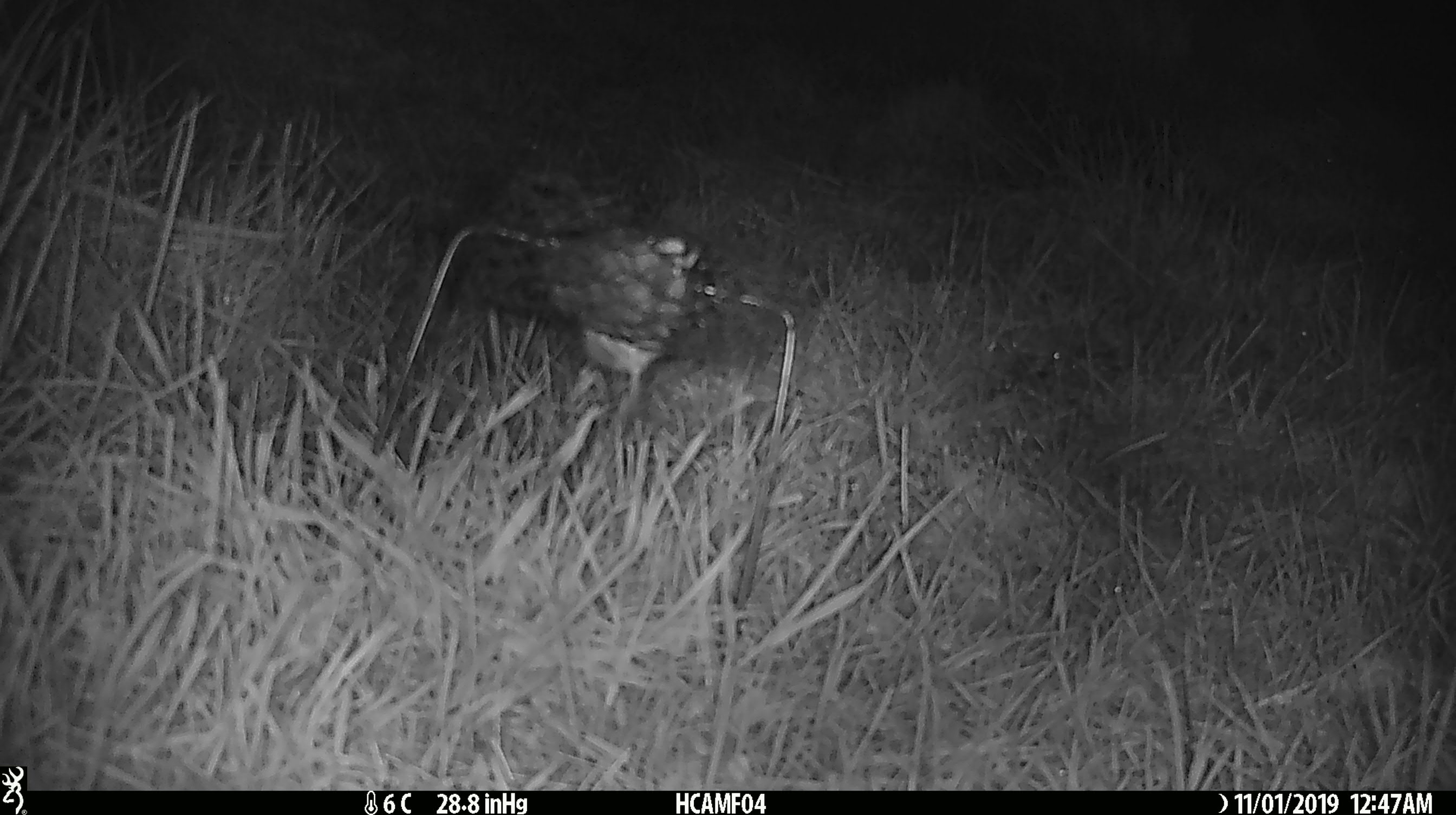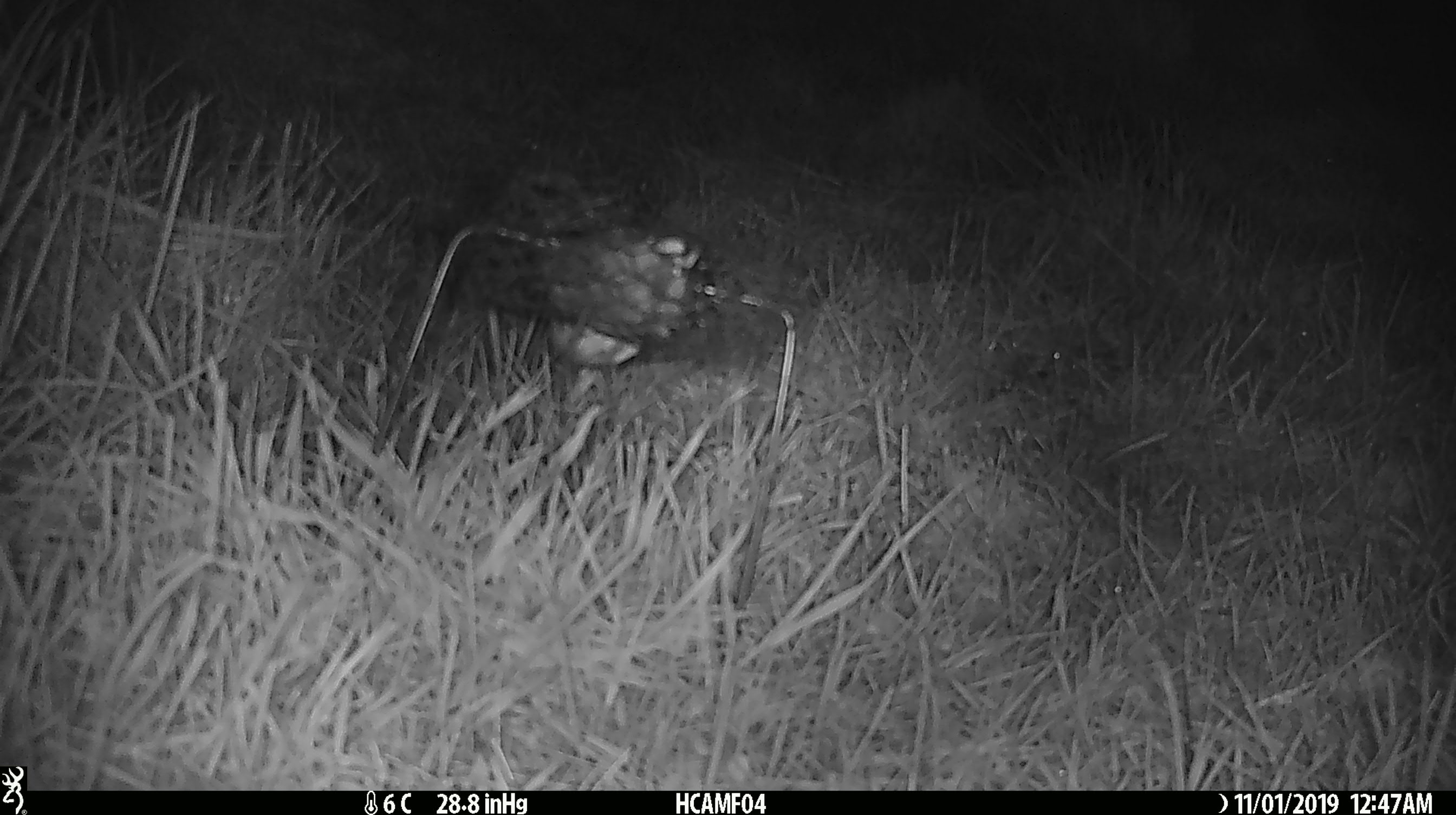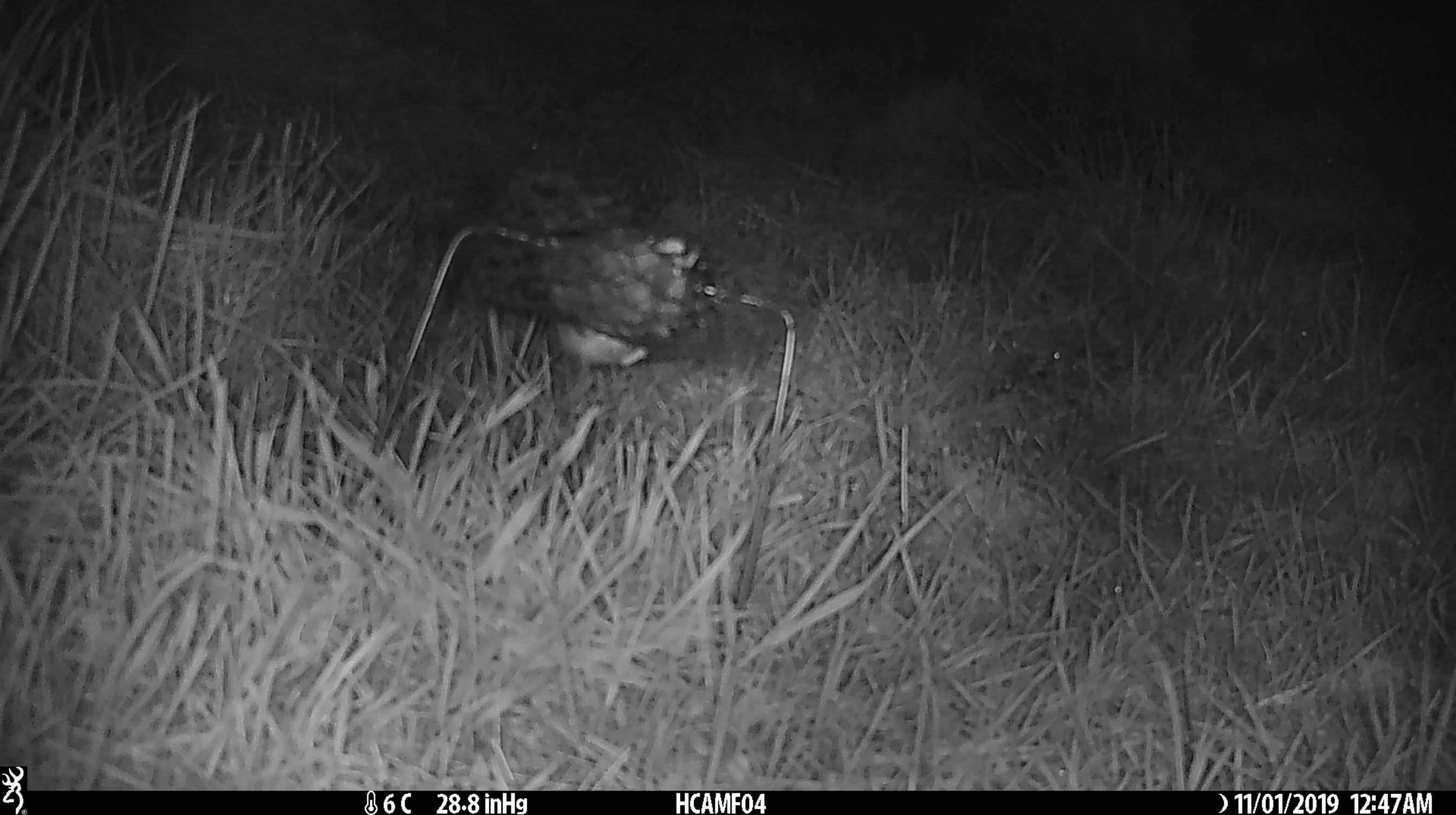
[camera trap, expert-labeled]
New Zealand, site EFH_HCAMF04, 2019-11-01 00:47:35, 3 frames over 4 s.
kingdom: Animalia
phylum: Chordata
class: Mammalia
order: Rodentia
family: Muridae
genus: Mus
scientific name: Mus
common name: mouse